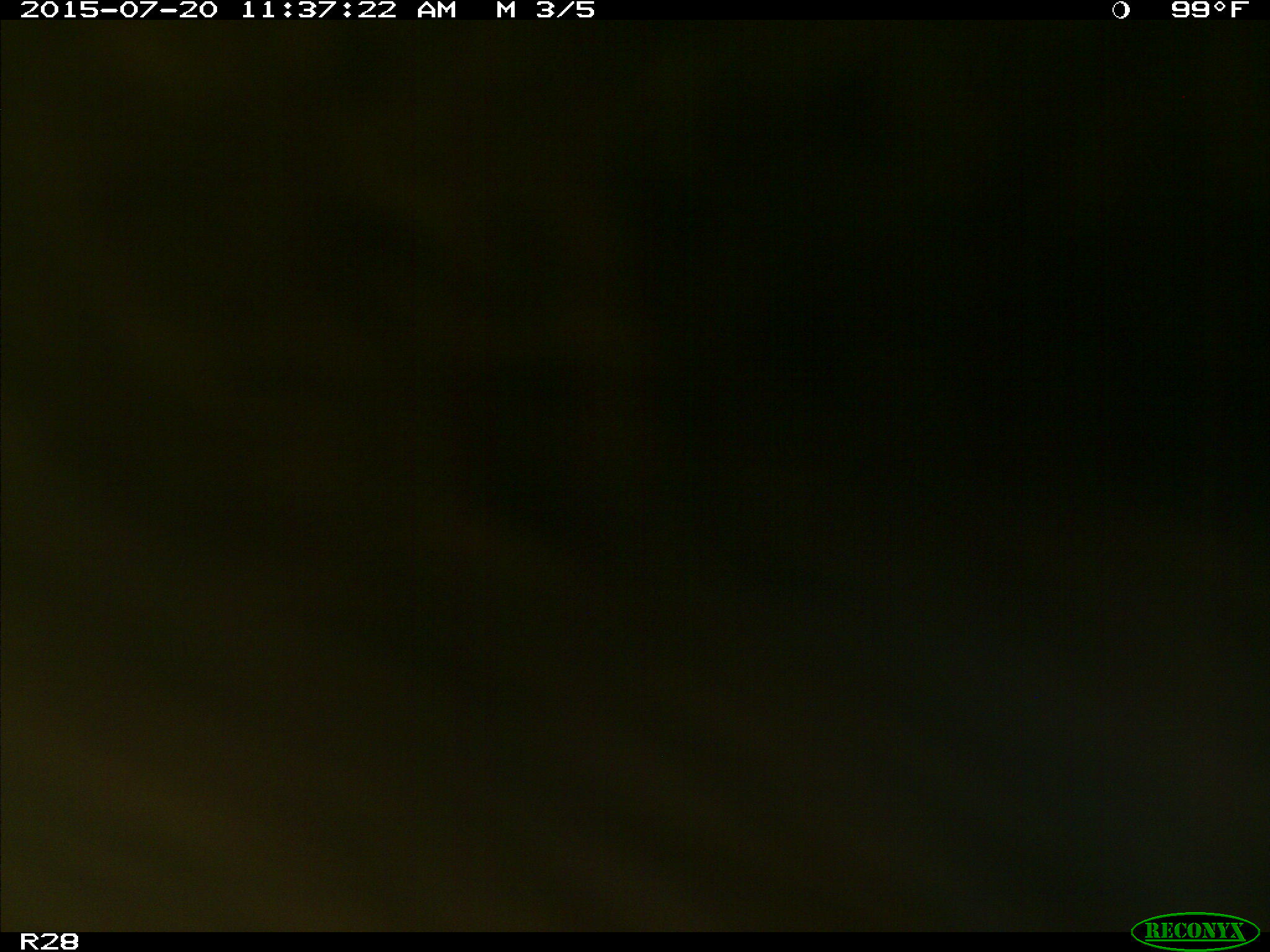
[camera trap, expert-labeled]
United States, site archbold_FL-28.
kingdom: Animalia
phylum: Chordata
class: Mammalia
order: Artiodactyla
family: Bovidae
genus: Bos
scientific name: Bos taurus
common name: domestic cow